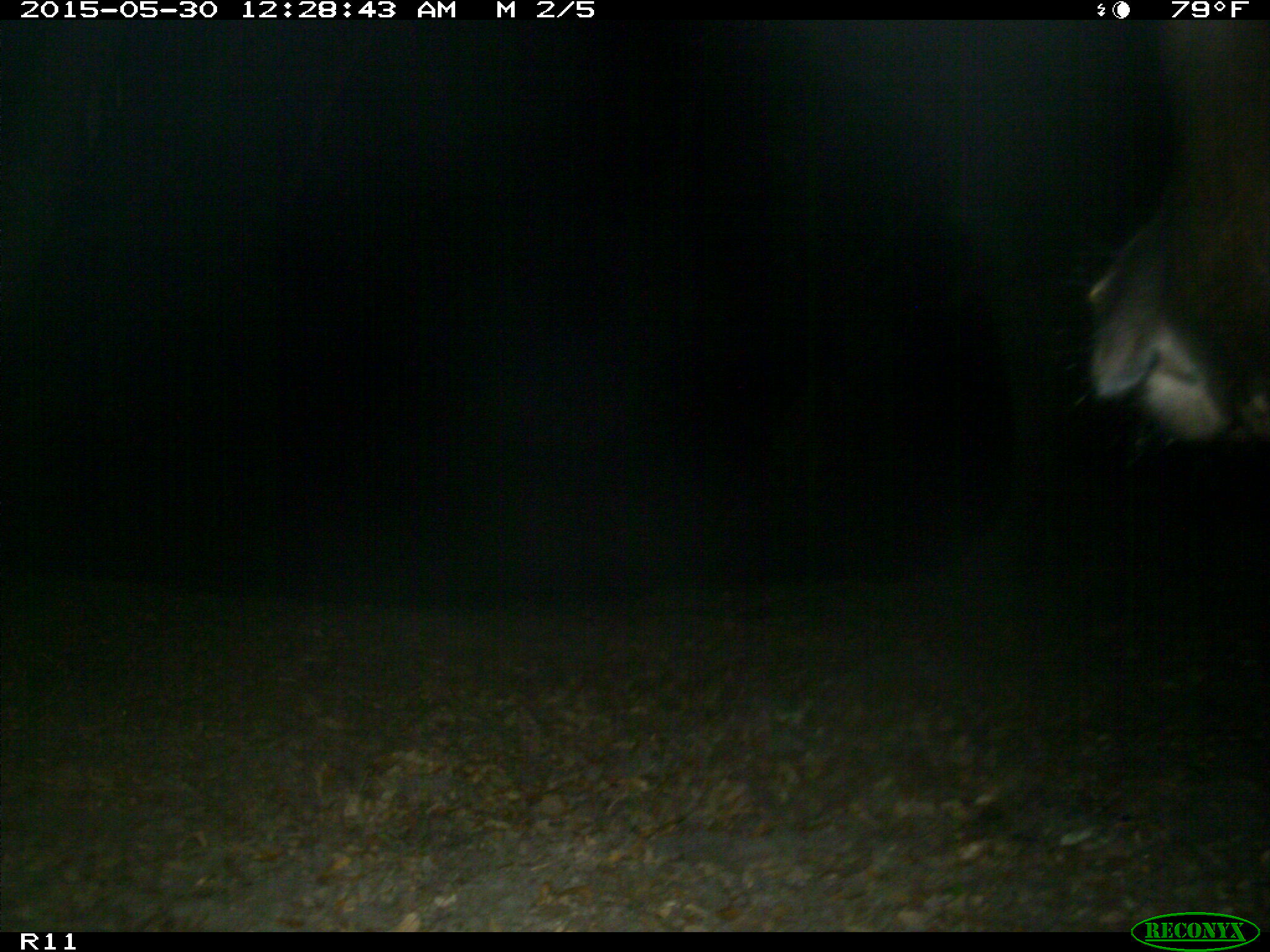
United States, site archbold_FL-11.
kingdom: Animalia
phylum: Chordata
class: Mammalia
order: Artiodactyla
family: Bovidae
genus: Bos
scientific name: Bos taurus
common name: domestic cow